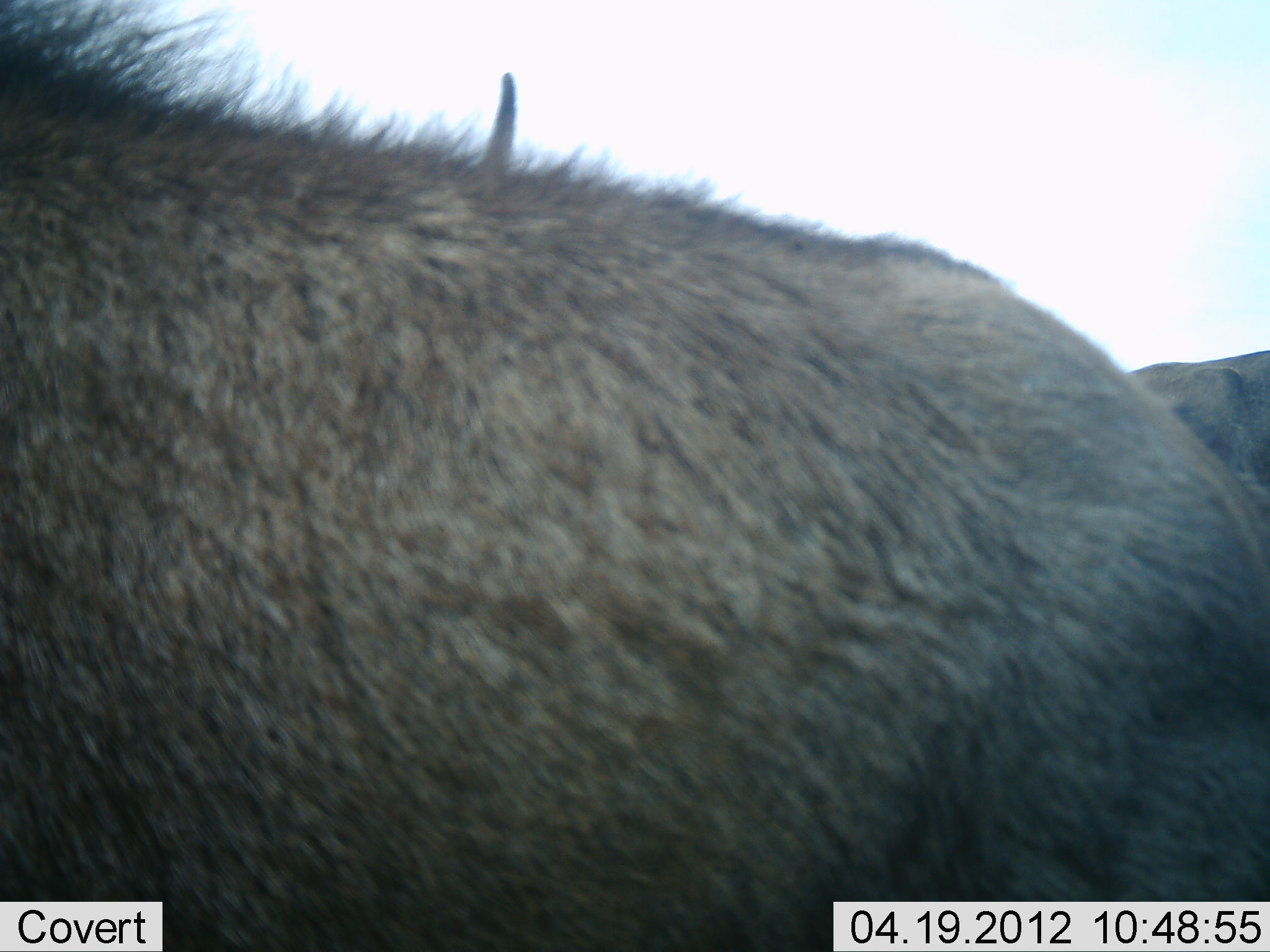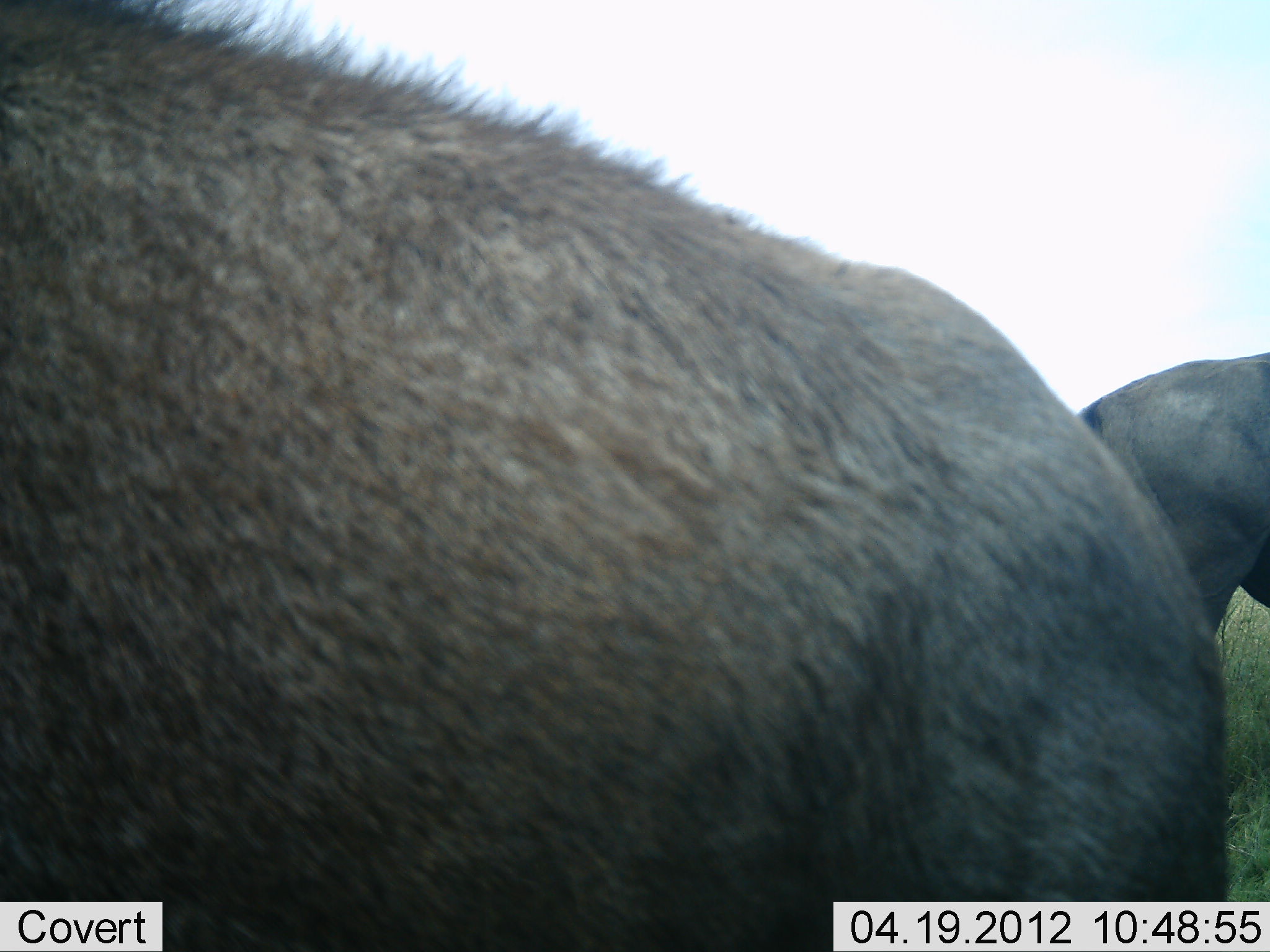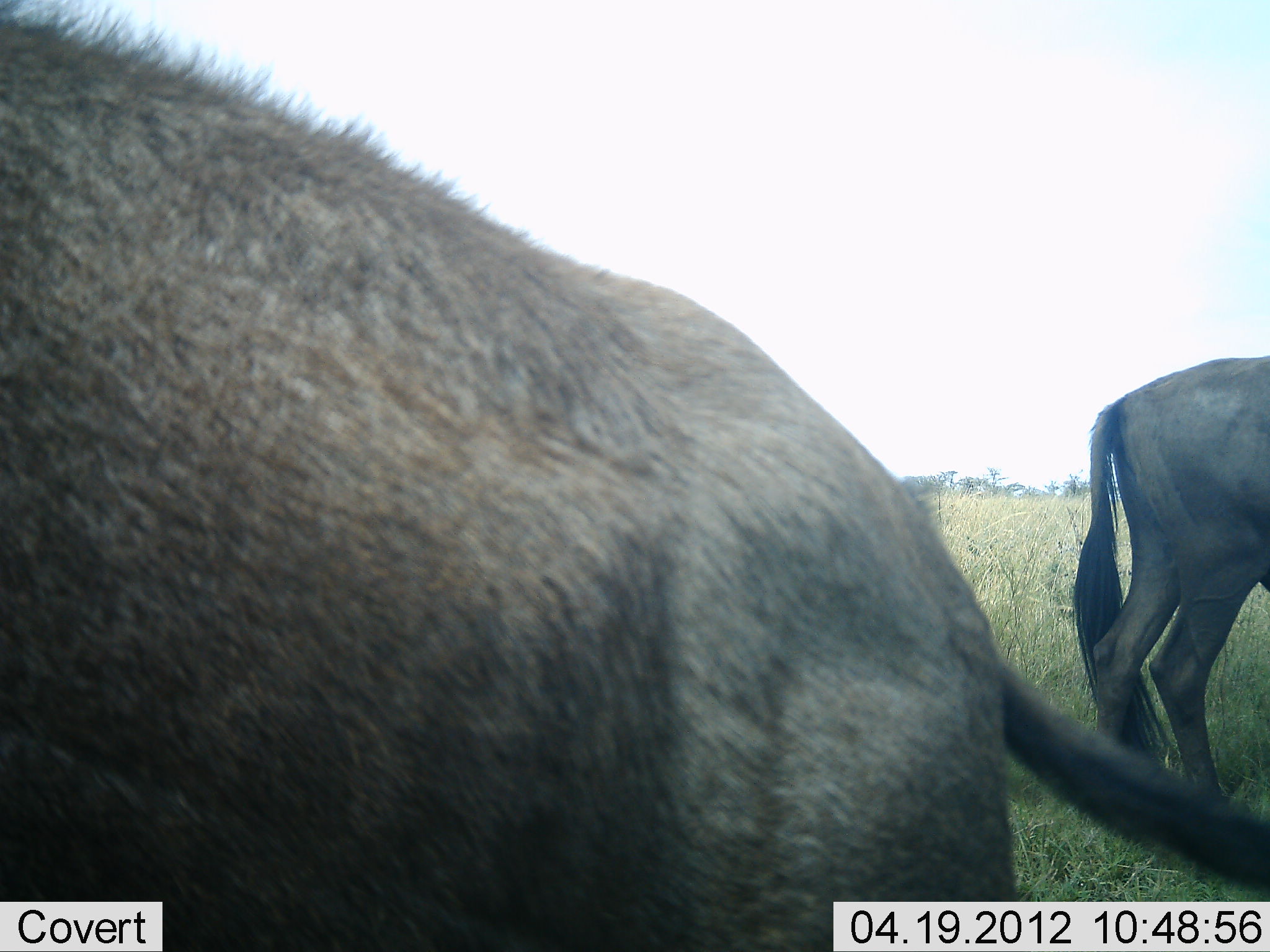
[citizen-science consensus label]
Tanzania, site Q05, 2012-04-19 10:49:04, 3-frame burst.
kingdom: Animalia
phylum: Chordata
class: Mammalia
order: Artiodactyla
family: Bovidae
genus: Connochaetes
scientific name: Connochaetes taurinus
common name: blue wildebeest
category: wildebeest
Wildebeest (blue wildebeest) (Connochaetes taurinus), count 2. Behavior (volunteer vote fractions): standing 74%, resting 0%, moving 43%, interacting 0%. Young present (vote fraction): 0%. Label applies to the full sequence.